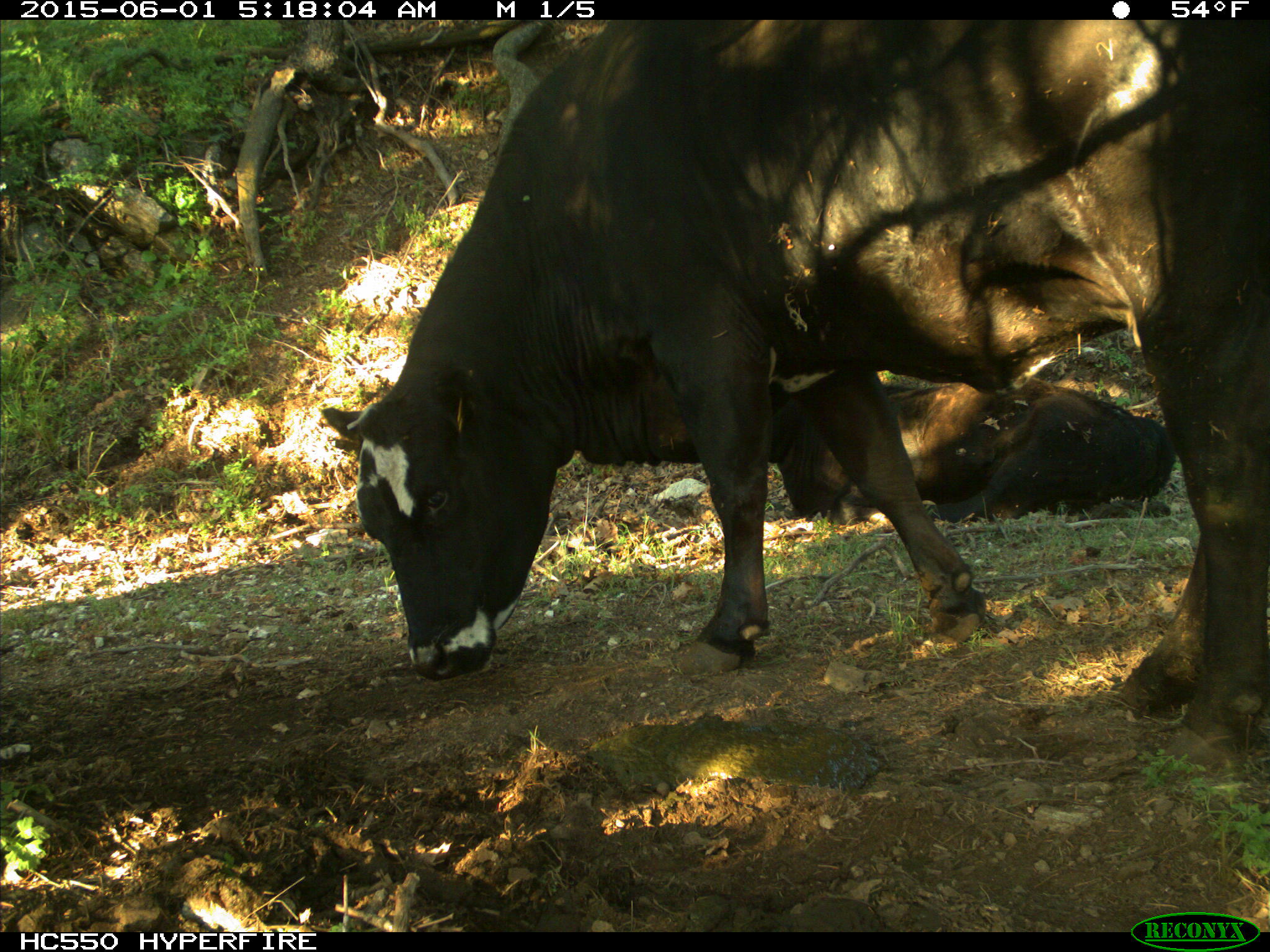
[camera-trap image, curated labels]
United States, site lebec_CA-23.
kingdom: Animalia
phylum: Chordata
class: Mammalia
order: Artiodactyla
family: Bovidae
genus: Bos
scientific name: Bos taurus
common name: domestic cow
Bos taurus (domestic cow).